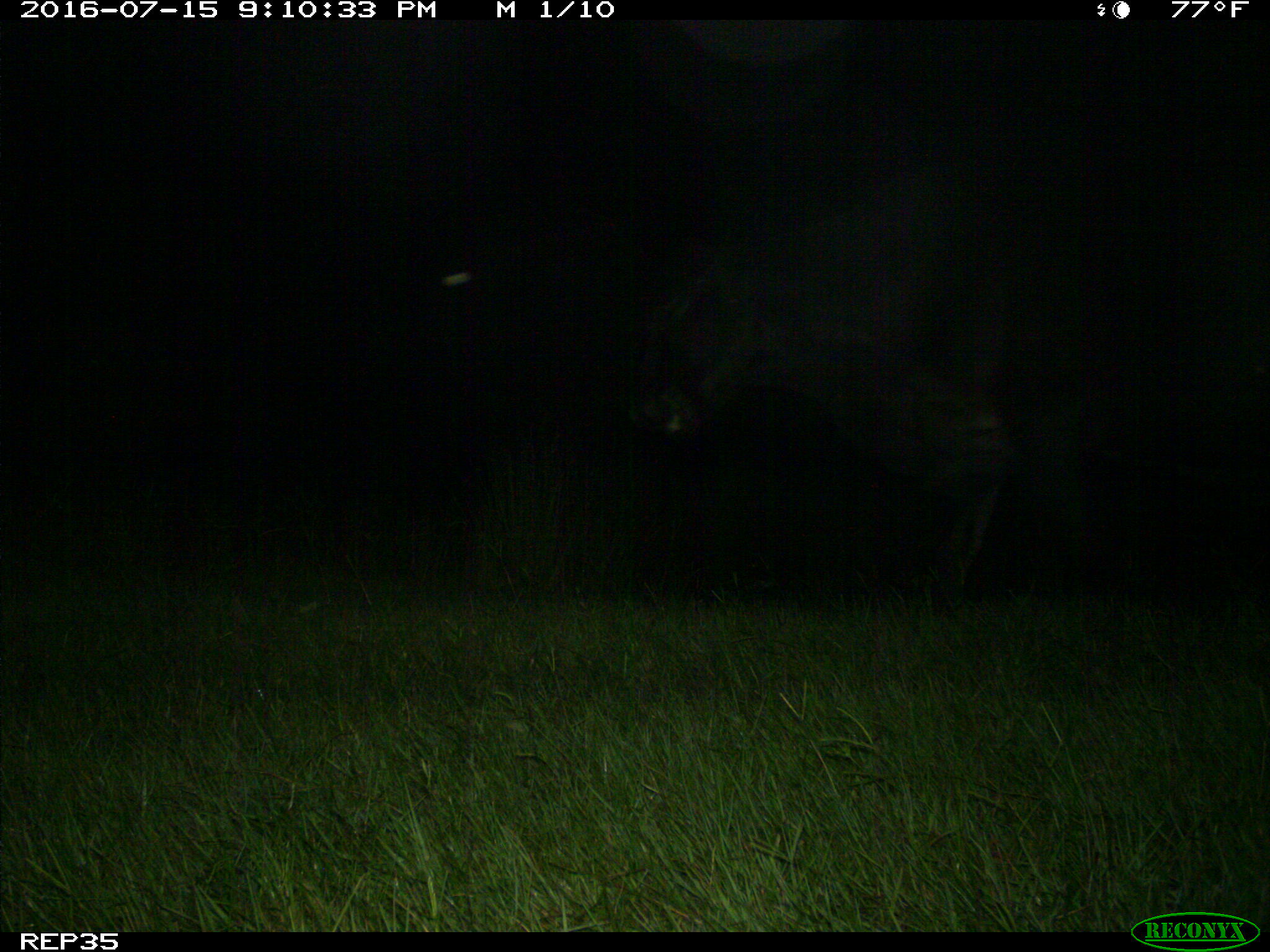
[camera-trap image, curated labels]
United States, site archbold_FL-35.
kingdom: Animalia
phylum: Chordata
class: Mammalia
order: Artiodactyla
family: Bovidae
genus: Bos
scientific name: Bos taurus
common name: domestic cow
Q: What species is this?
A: Bos taurus (domestic cow).